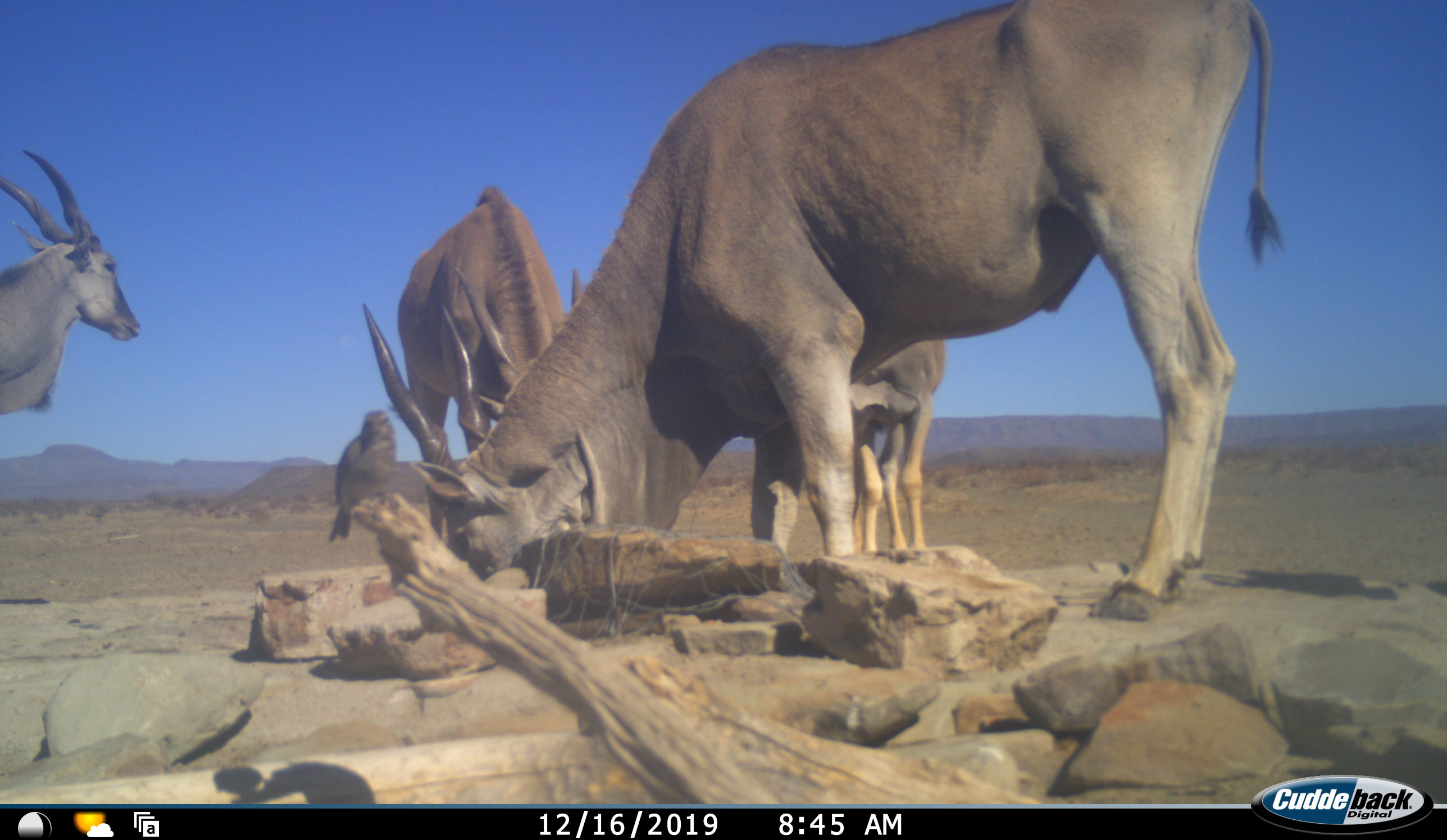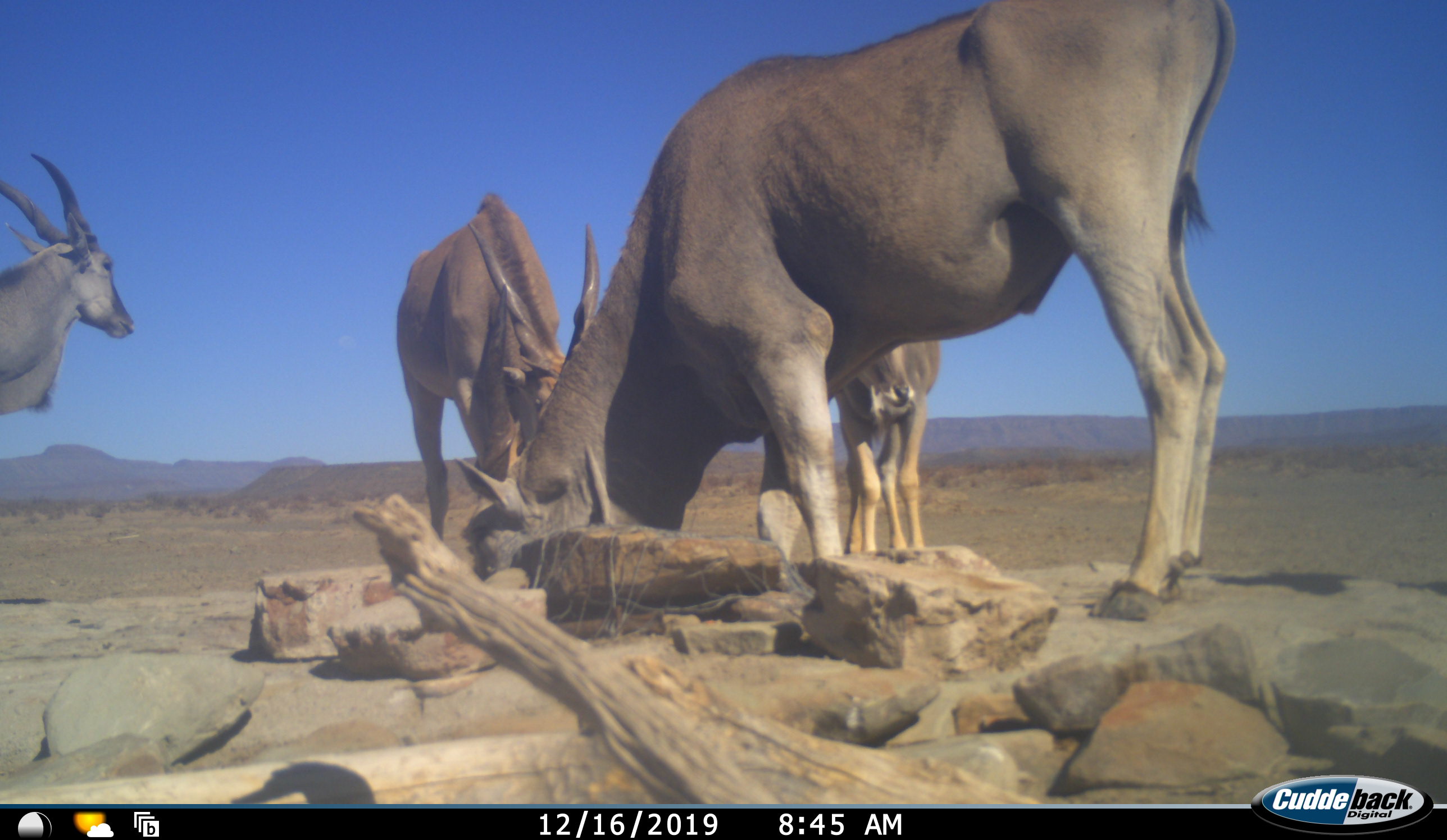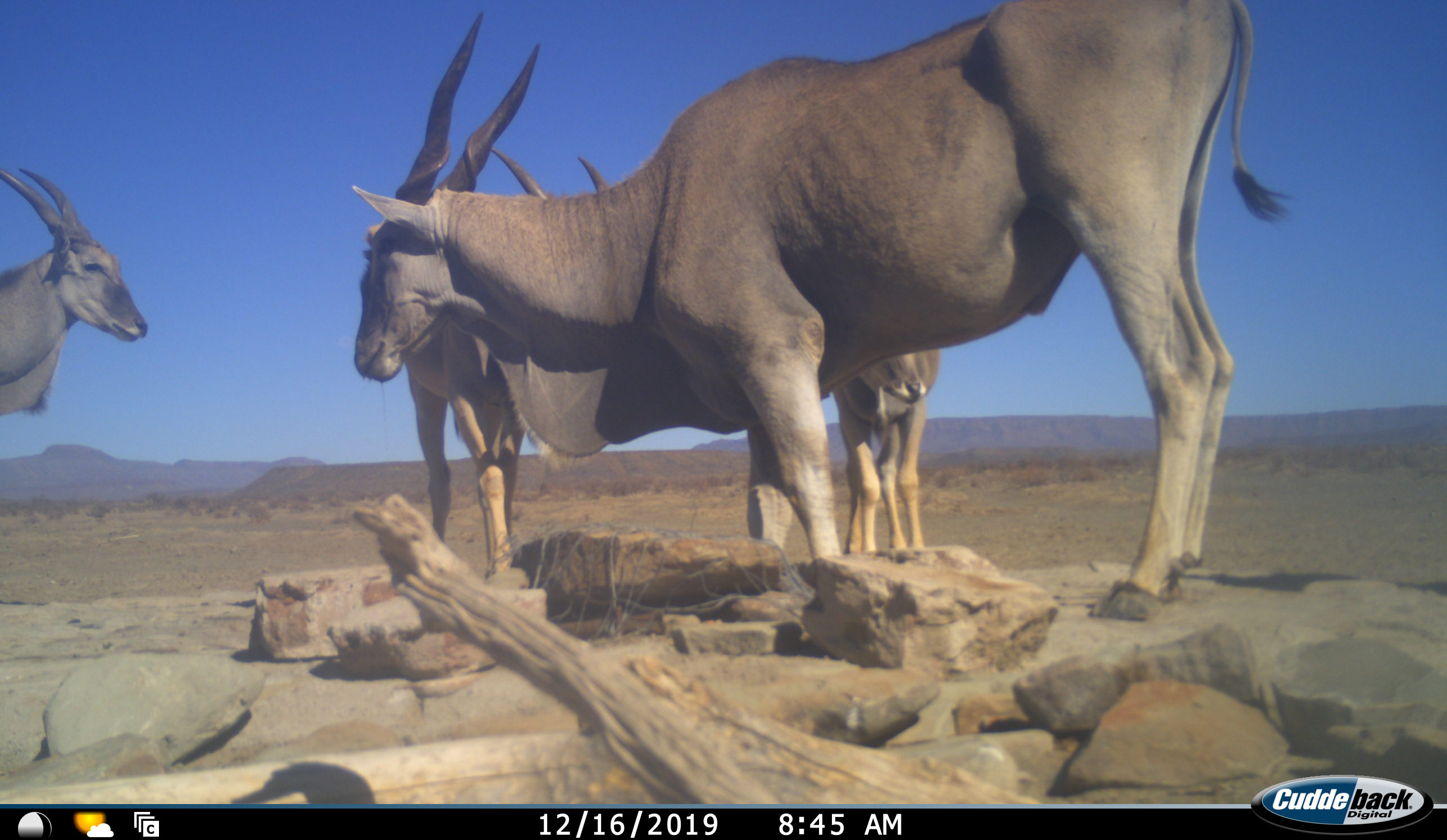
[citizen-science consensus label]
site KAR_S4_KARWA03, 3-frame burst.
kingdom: Animalia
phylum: Chordata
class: Aves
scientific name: Aves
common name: bird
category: birdother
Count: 1.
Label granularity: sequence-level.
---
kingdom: Animalia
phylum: Chordata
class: Mammalia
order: Artiodactyla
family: Bovidae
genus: Tragelaphus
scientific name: Tragelaphus oryx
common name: eland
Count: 4.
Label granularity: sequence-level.